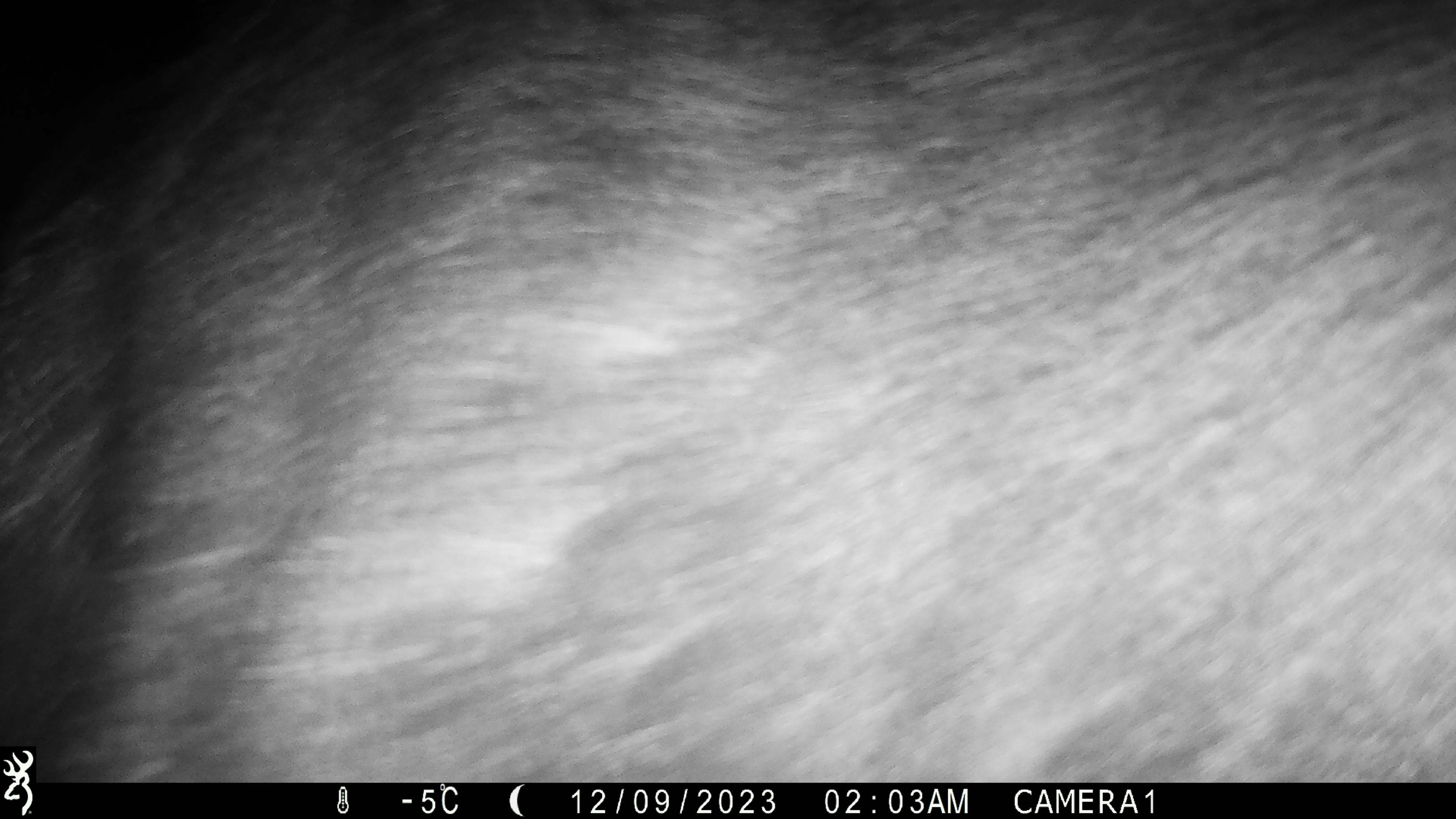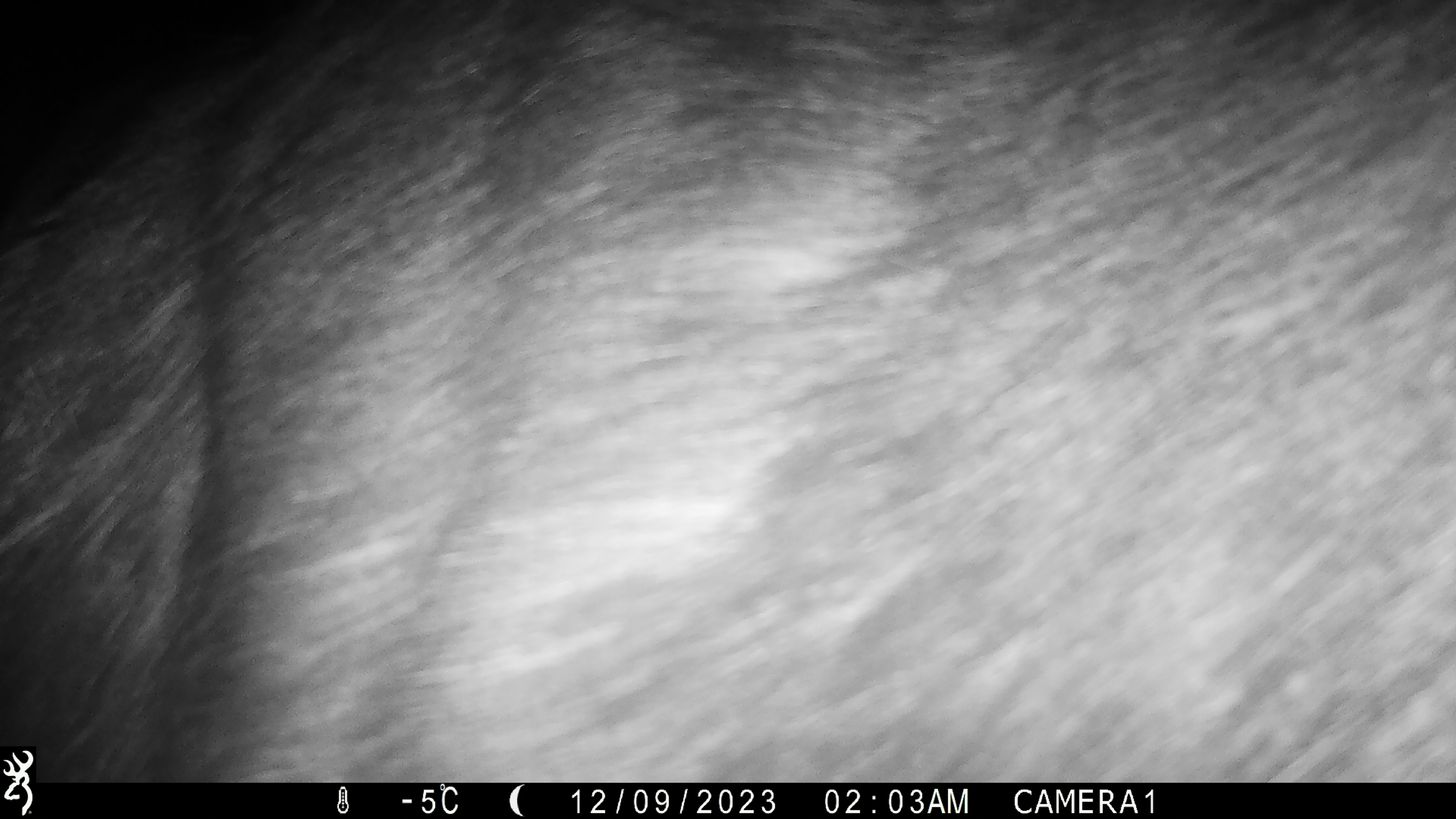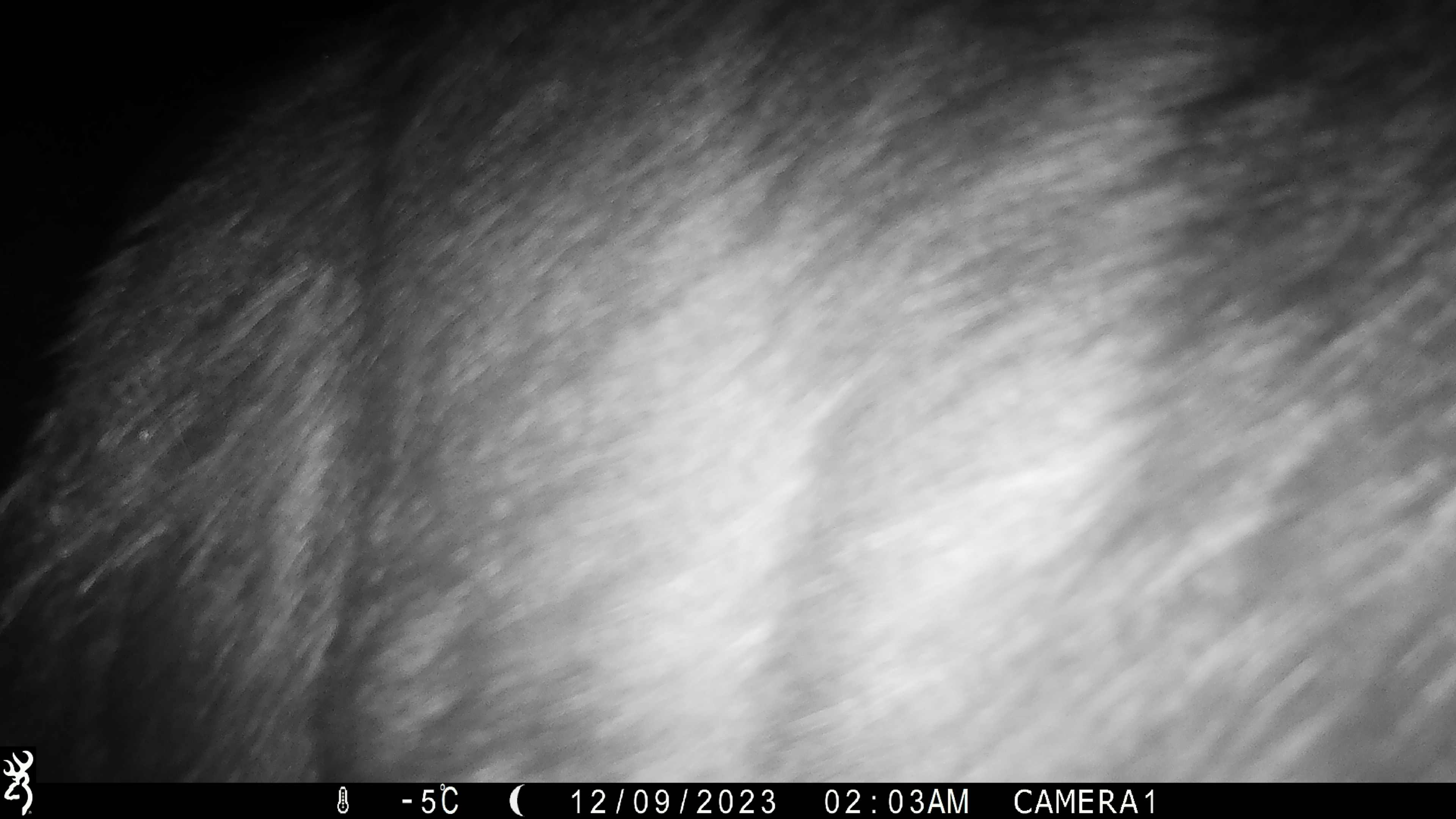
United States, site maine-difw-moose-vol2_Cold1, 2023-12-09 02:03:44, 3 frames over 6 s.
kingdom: Animalia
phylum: Chordata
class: Mammalia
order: Artiodactyla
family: Cervidae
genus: Alces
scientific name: Alces alces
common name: moose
Moose (Alces alces).